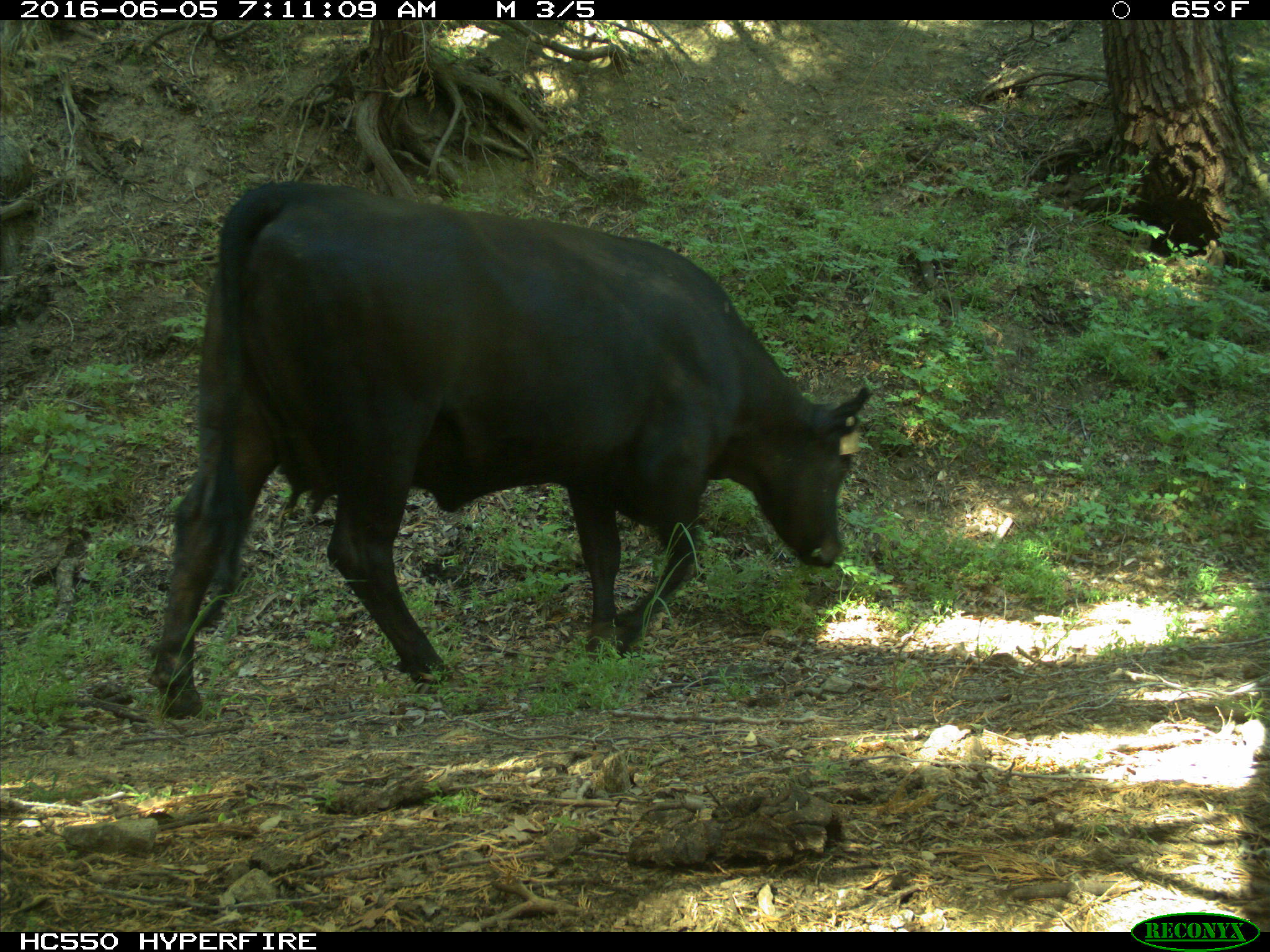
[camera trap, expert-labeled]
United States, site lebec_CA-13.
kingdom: Animalia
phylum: Chordata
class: Mammalia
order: Artiodactyla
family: Bovidae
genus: Bos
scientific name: Bos taurus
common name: domestic cow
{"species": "Bos taurus (domestic cow)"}